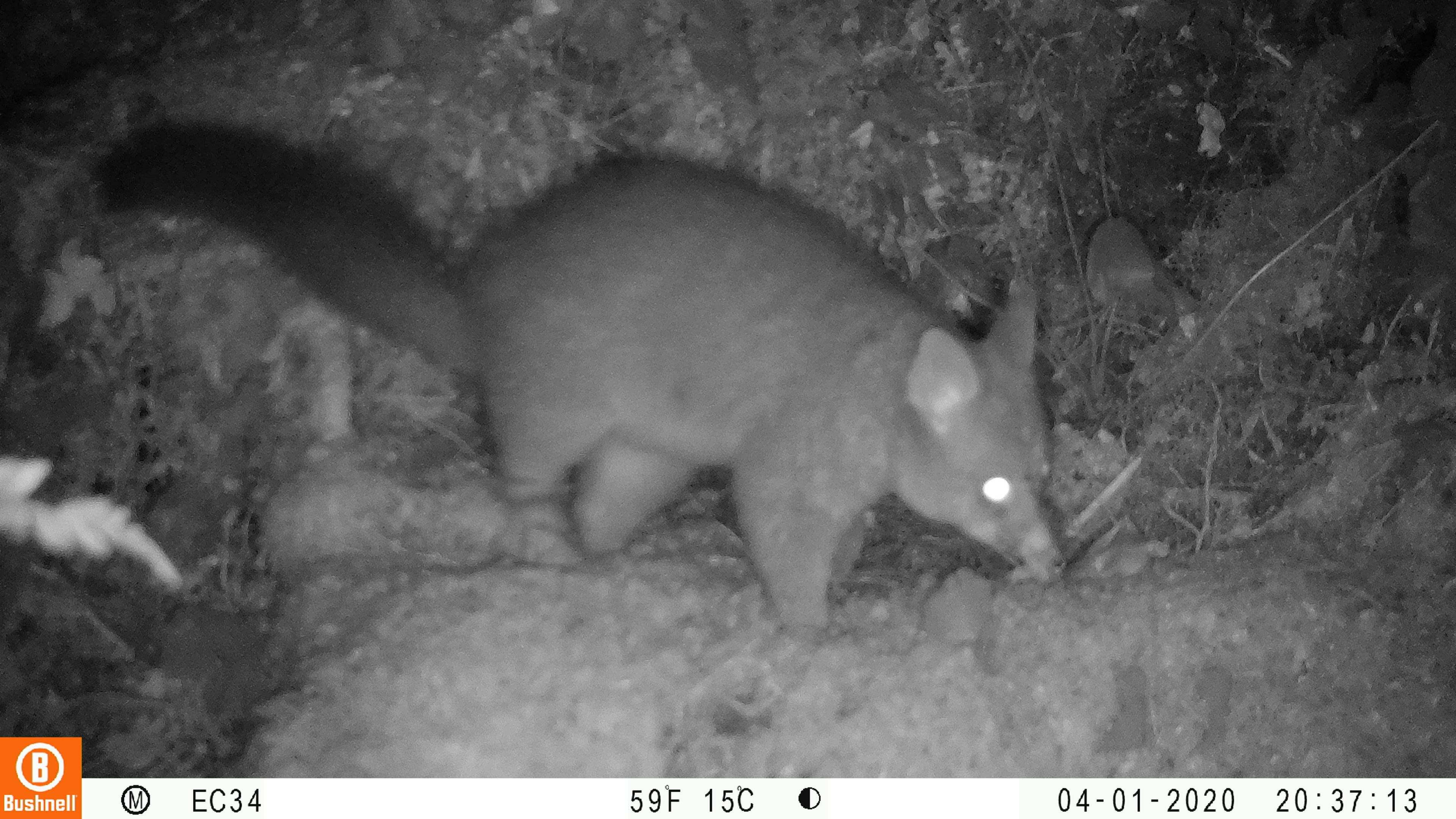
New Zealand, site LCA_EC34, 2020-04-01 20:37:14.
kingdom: Animalia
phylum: Chordata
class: Mammalia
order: Diprotodontia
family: Phalangeridae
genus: Trichosurus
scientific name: Trichosurus vulpecula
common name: common brushtail possum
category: possum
Possum (common brushtail possum) (Trichosurus vulpecula).